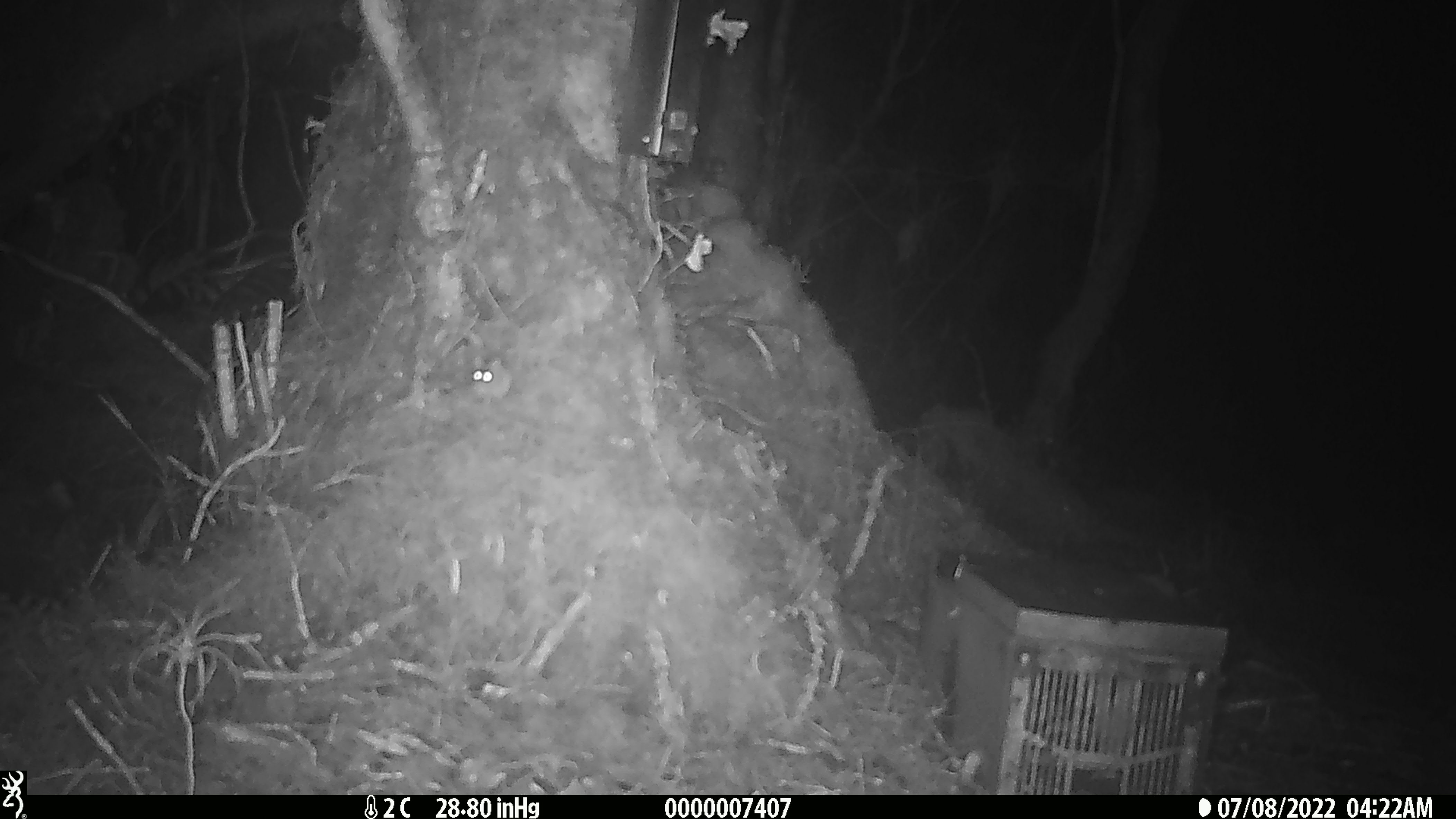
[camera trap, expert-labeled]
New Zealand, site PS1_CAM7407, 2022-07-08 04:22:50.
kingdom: Animalia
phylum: Chordata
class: Mammalia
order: Rodentia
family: Muridae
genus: Mus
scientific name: Mus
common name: mouse